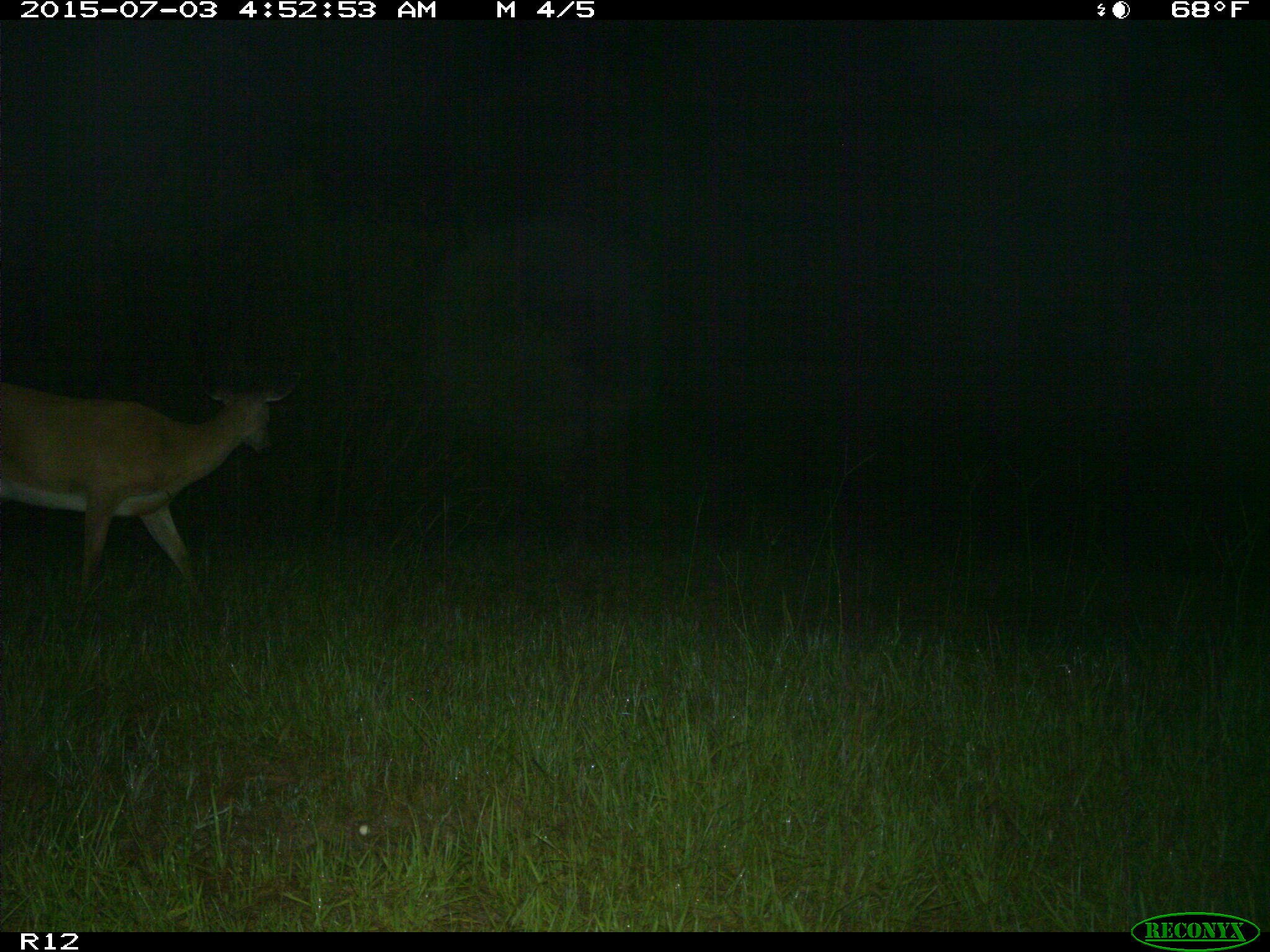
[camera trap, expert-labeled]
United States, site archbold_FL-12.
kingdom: Animalia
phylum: Chordata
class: Mammalia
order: Artiodactyla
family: Cervidae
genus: Odocoileus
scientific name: Odocoileus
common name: deer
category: unidentified deer